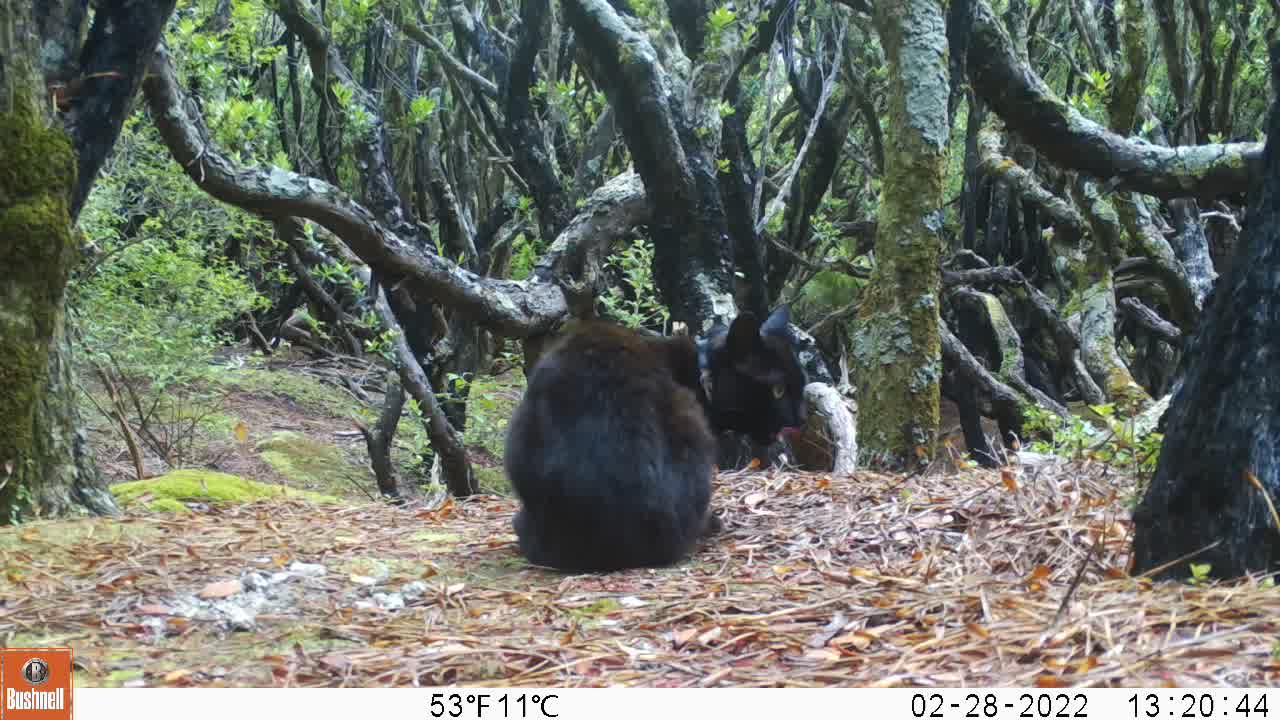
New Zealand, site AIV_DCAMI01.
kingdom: Animalia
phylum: Chordata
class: Mammalia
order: Carnivora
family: Felidae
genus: Felis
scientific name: Felis catus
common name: domestic cat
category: cat